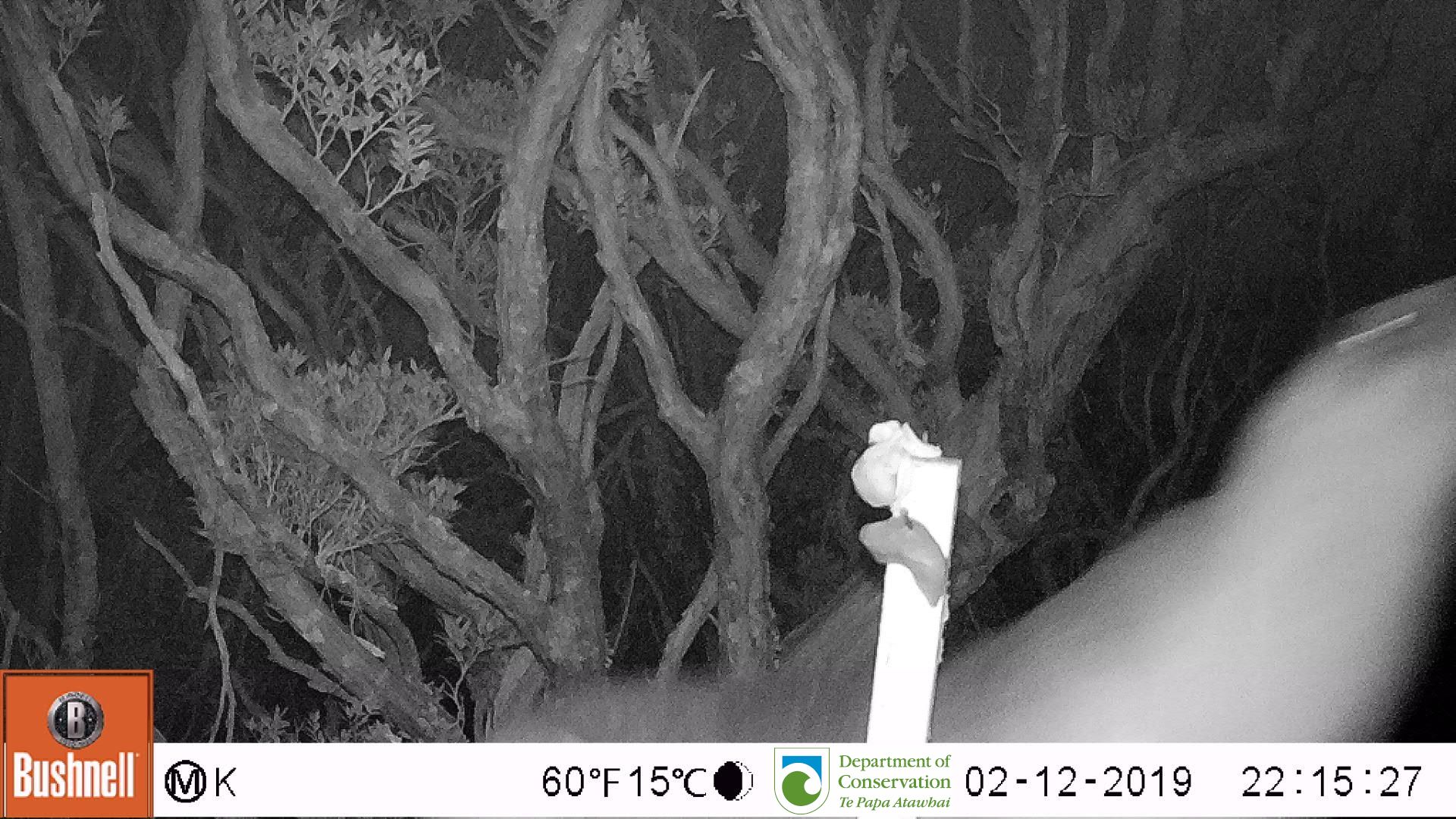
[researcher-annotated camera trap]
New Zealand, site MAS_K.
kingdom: Animalia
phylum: Chordata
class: Mammalia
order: Carnivora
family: Otariidae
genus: Phocarctos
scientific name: Phocarctos hookeri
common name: new zealand sea lion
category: sealion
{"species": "sealion (new zealand sea lion) (Phocarctos hookeri)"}